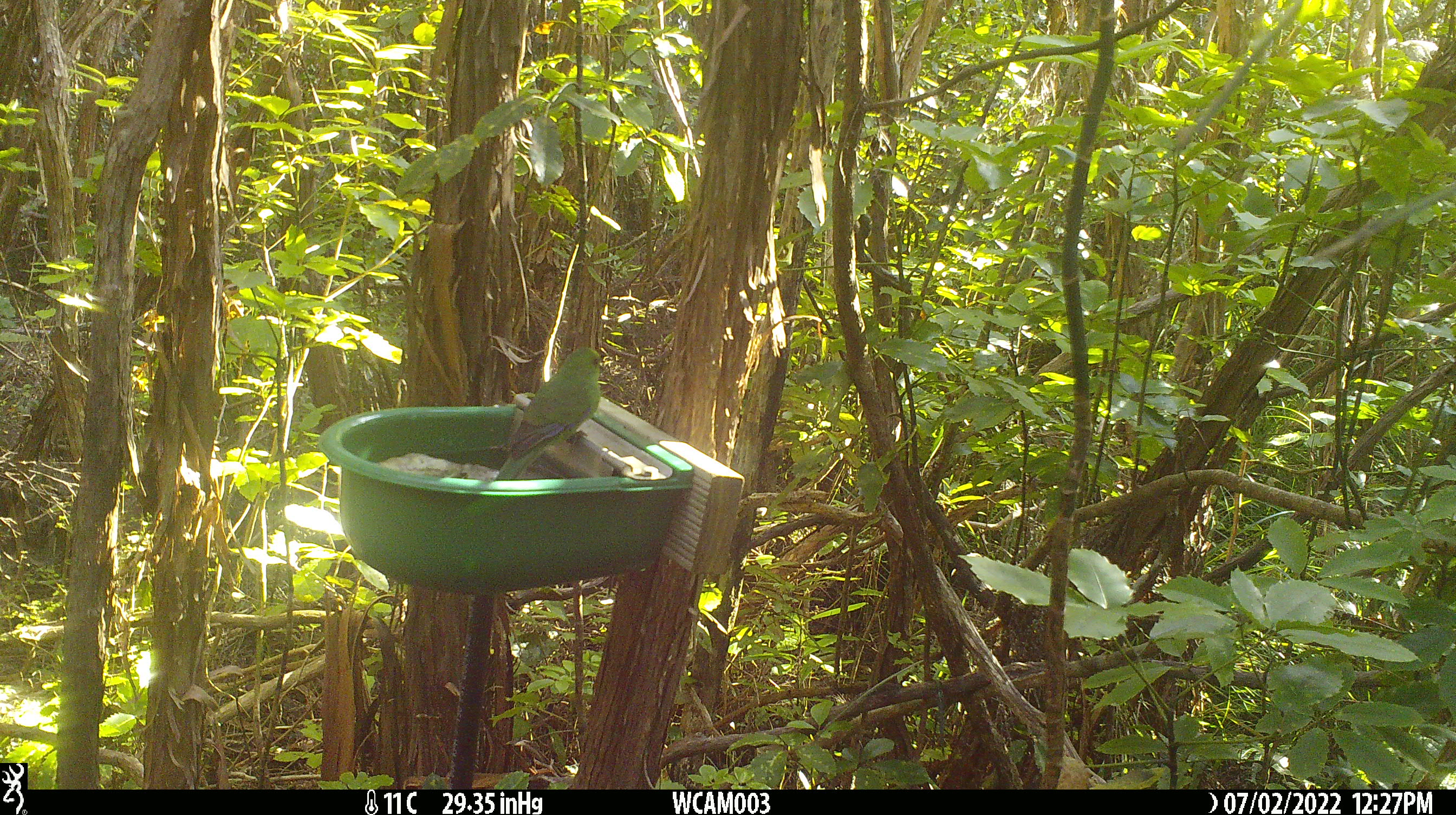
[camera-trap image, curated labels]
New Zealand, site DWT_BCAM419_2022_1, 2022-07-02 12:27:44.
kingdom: Animalia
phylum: Chordata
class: Aves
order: Psittaciformes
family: Psittaculidae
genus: Cyanoramphus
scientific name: Cyanoramphus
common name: parakeet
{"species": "parakeet (Cyanoramphus)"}